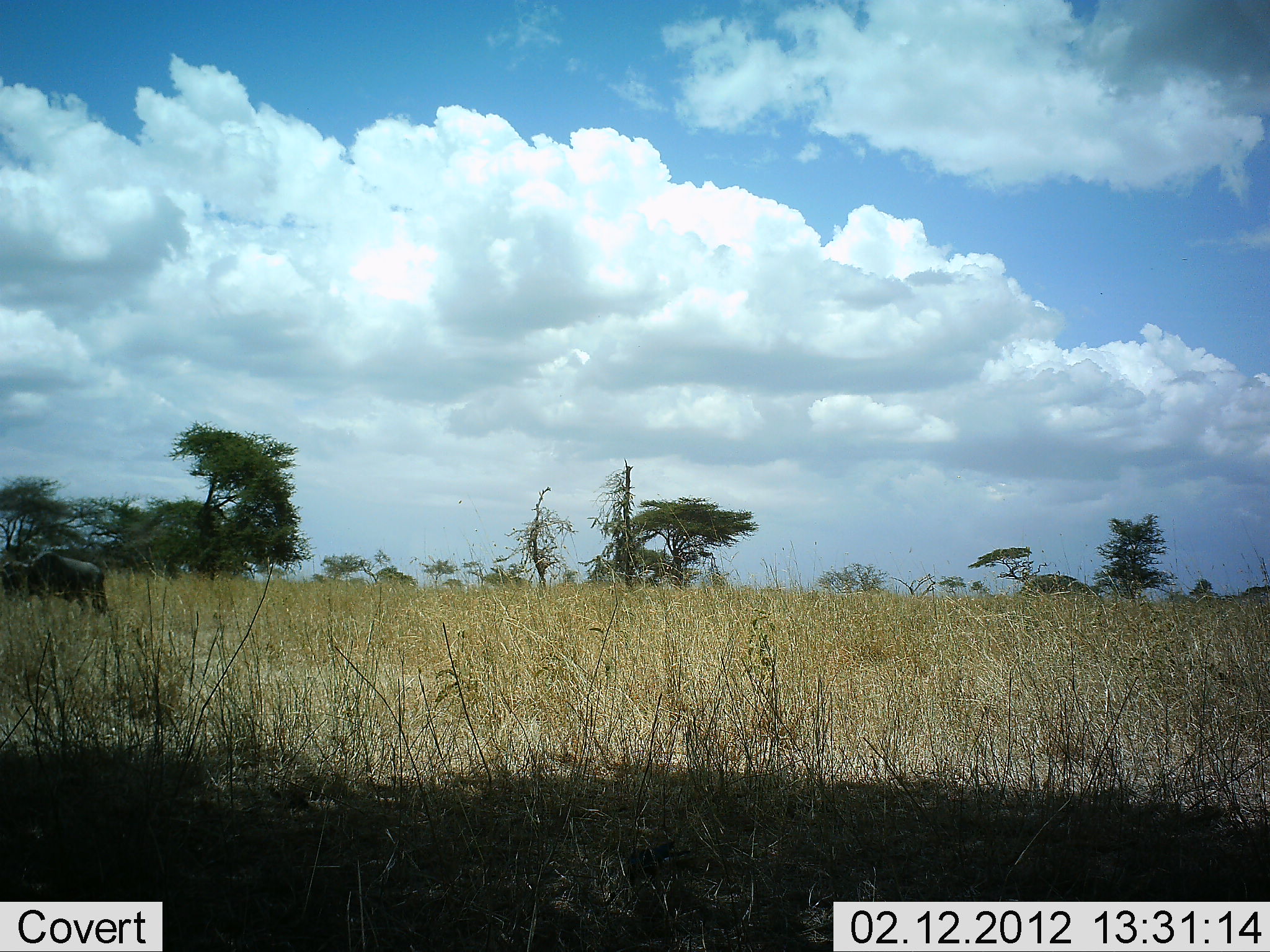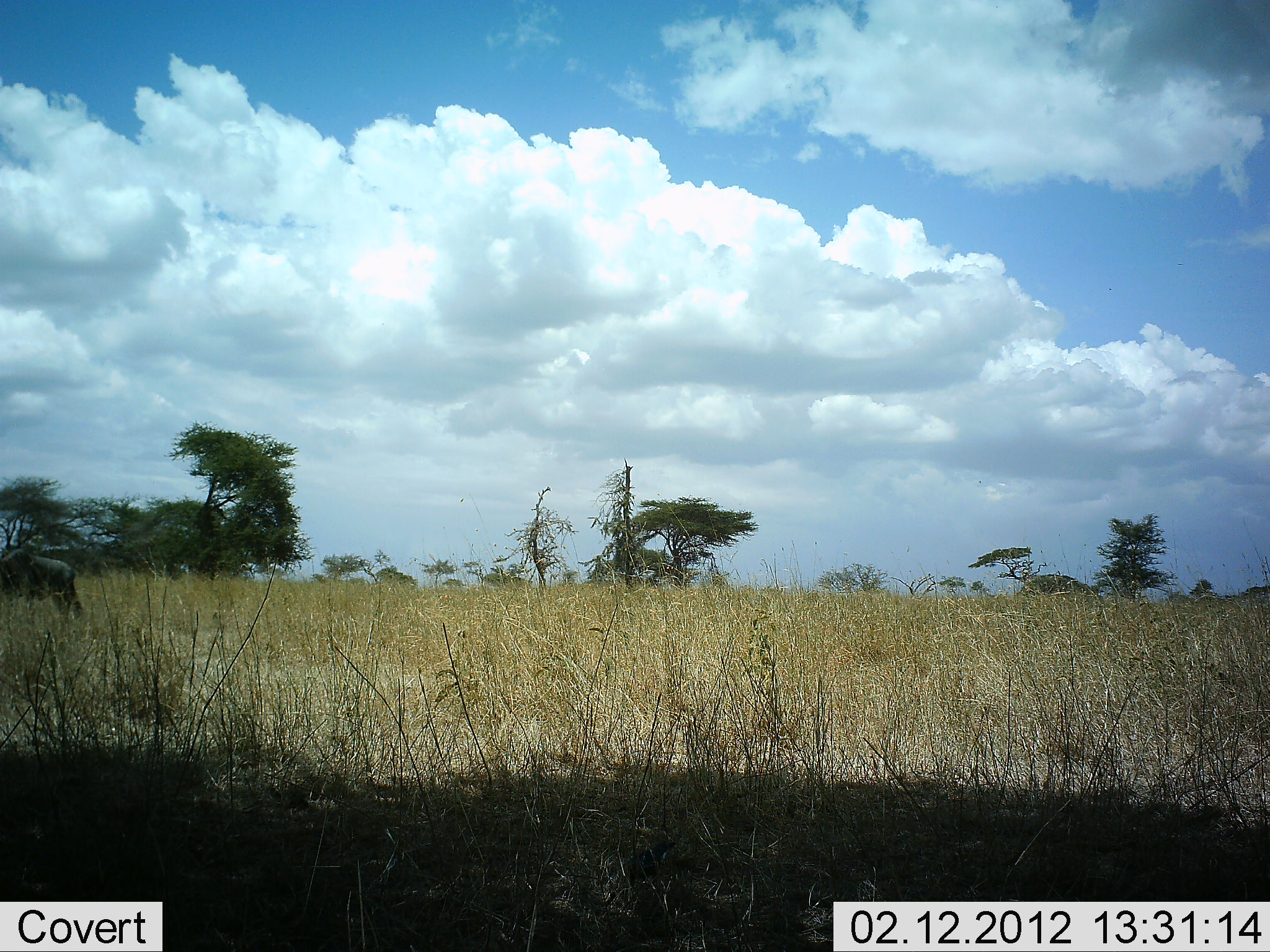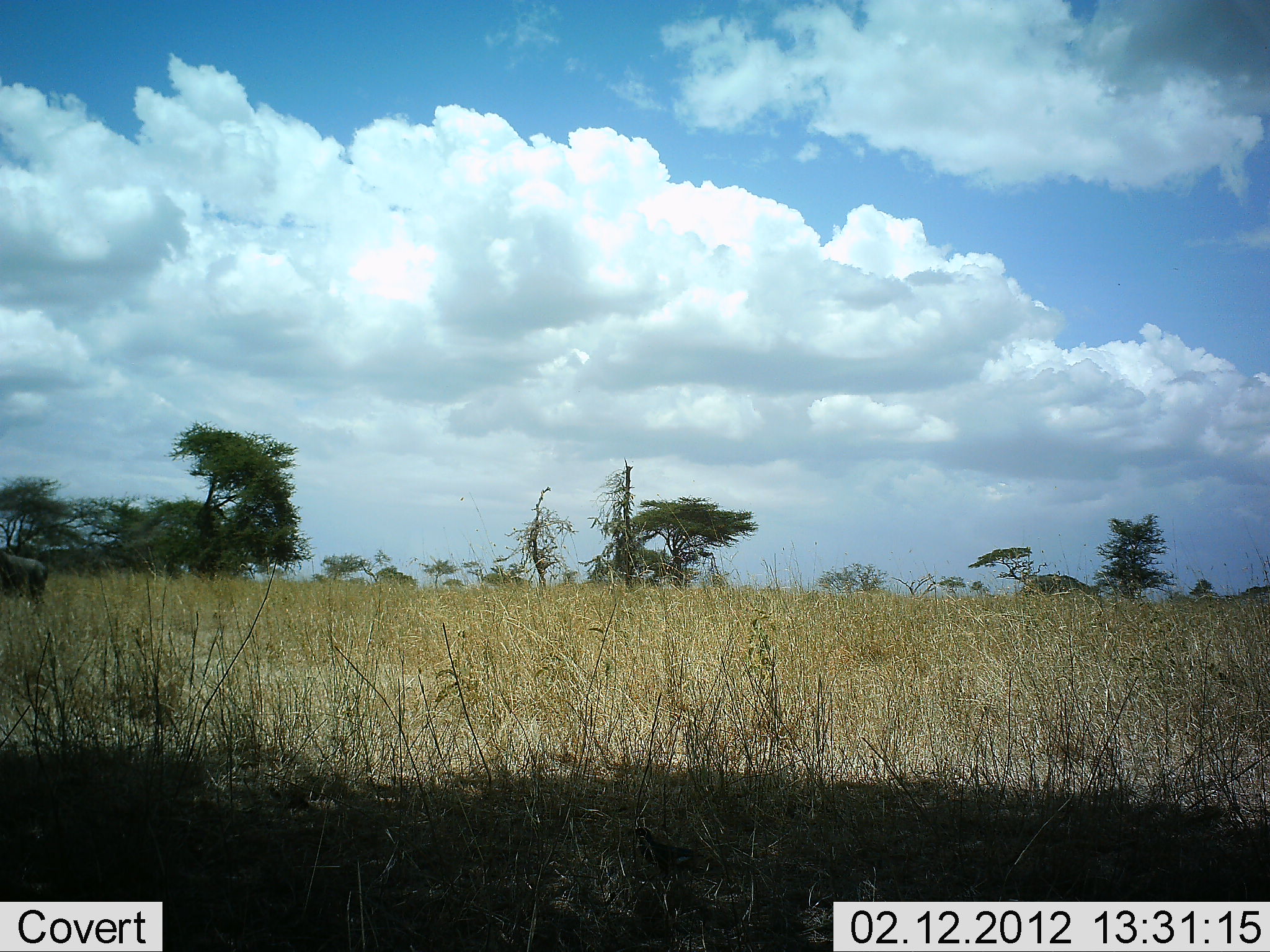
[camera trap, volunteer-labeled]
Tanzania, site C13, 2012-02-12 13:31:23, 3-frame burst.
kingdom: Animalia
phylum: Chordata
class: Mammalia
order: Artiodactyla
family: Bovidae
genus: Connochaetes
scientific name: Connochaetes taurinus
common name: blue wildebeest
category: wildebeest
Wildebeest (blue wildebeest) (Connochaetes taurinus), count 1. Behavior (volunteer vote fractions): standing 6%, resting 0%, moving 94%, interacting 0%. Young present (vote fraction): 0%. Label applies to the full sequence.